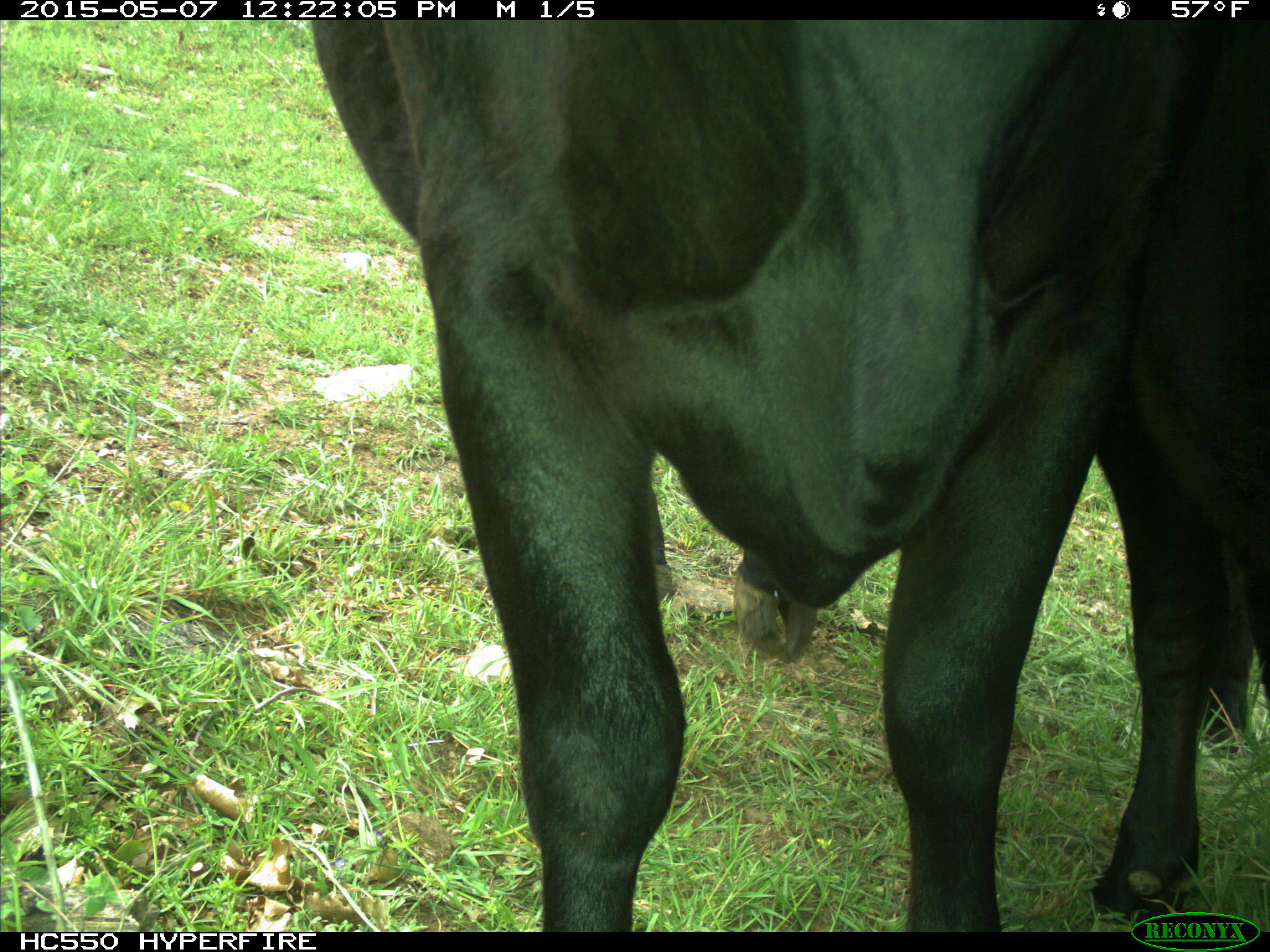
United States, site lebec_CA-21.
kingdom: Animalia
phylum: Chordata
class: Mammalia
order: Artiodactyla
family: Bovidae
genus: Bos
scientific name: Bos taurus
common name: domestic cow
Bos taurus (domestic cow).